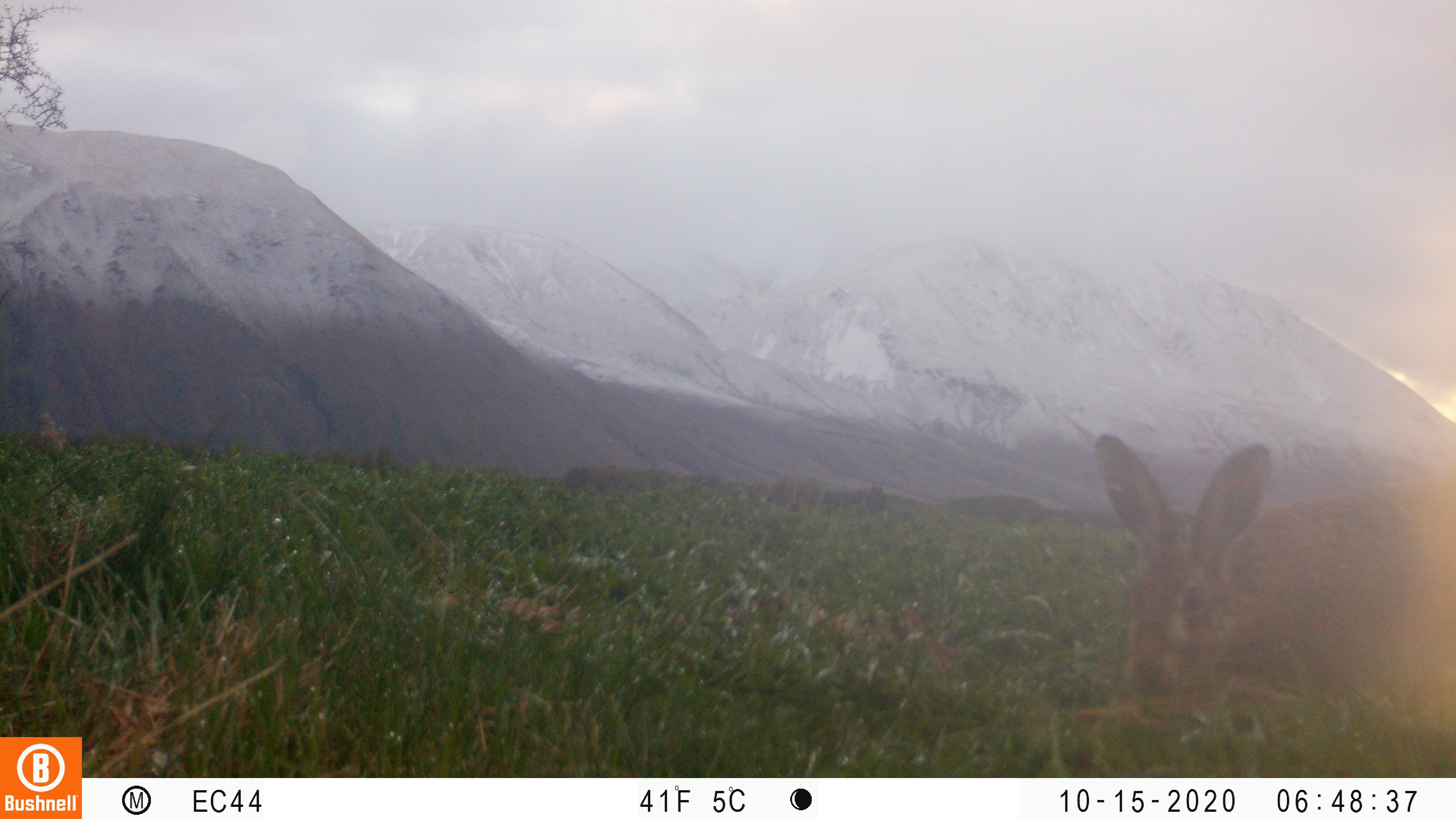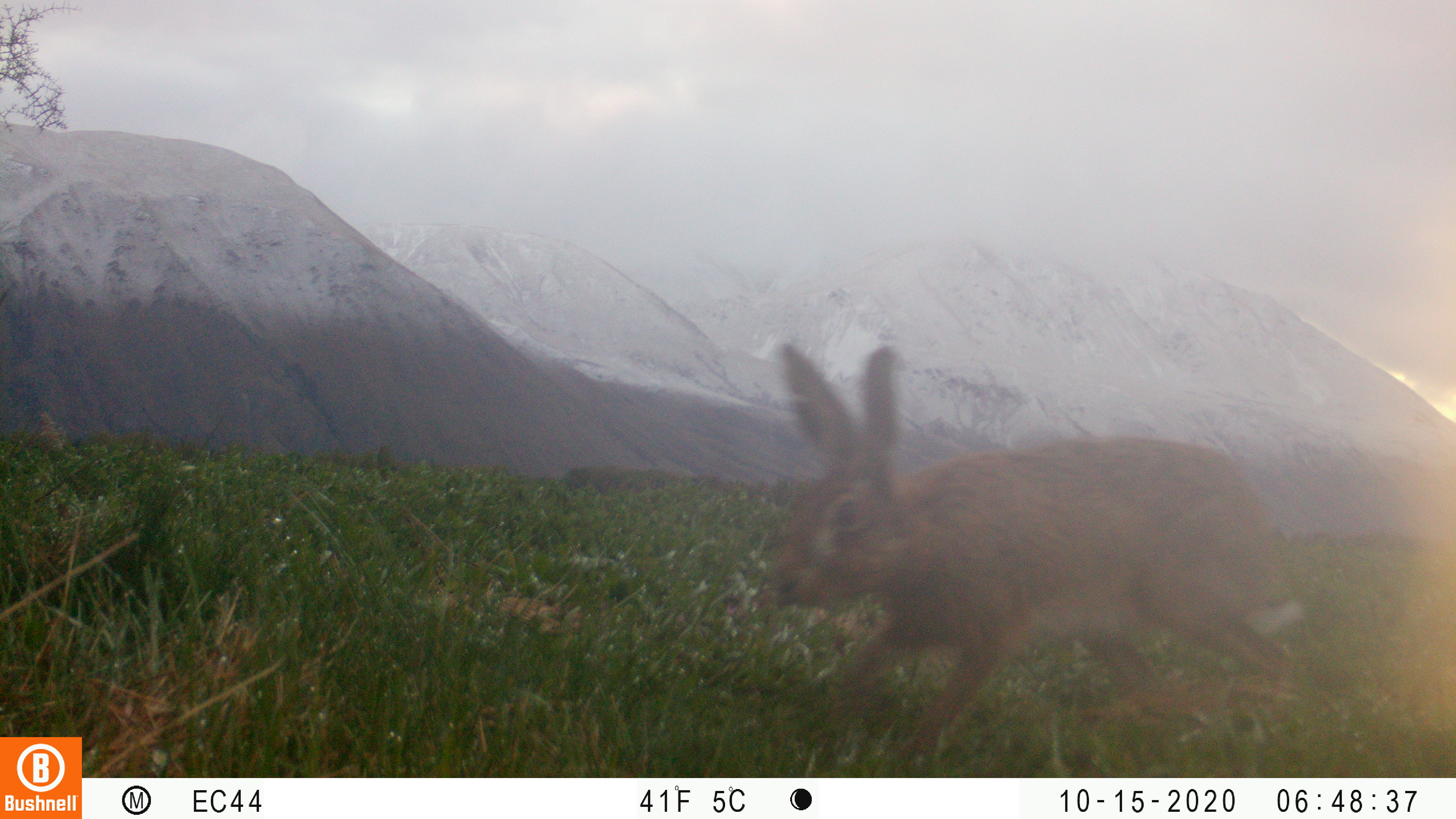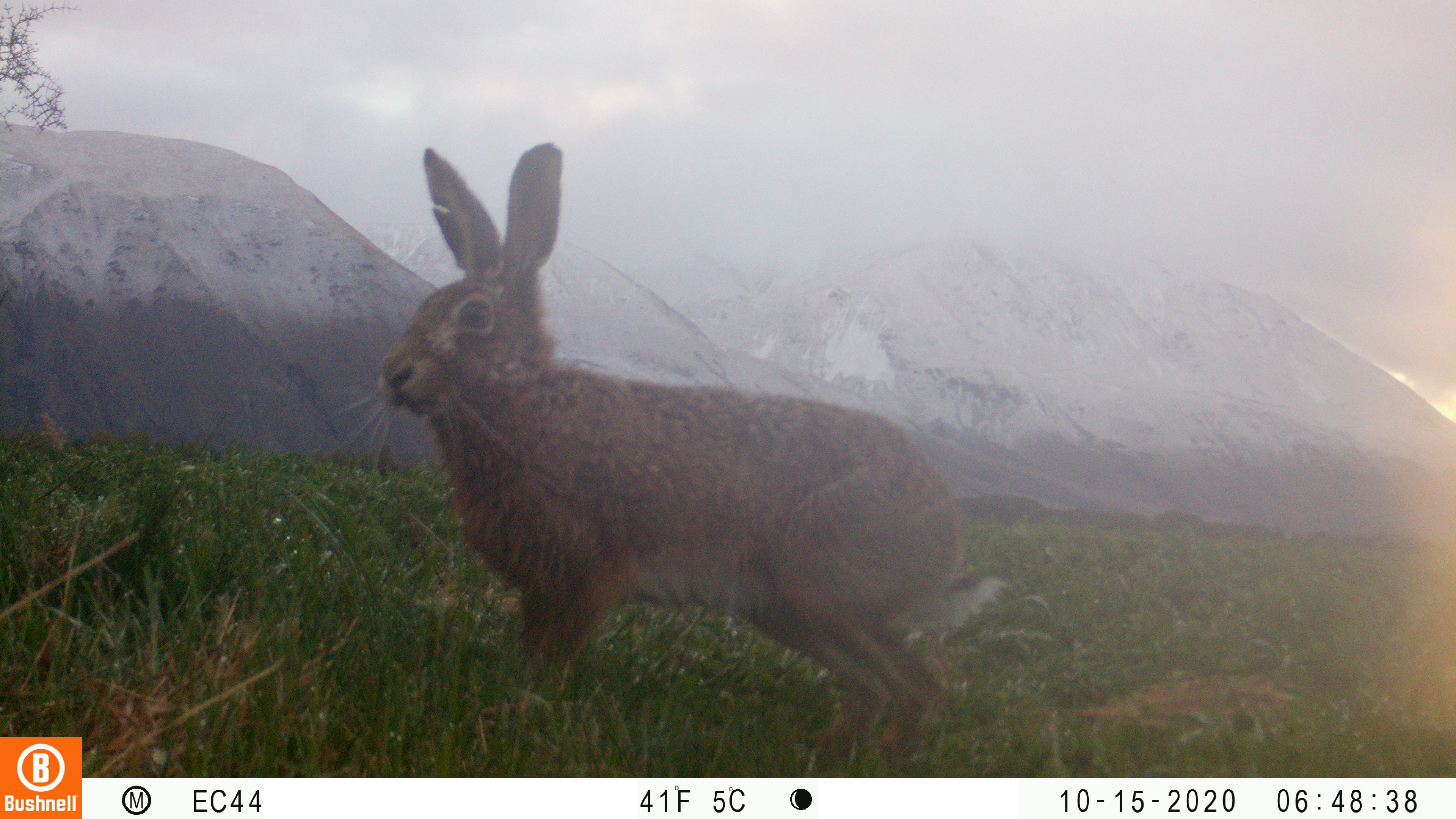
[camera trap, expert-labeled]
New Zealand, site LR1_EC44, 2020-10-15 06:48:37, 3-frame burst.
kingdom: Animalia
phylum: Chordata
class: Mammalia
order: Lagomorpha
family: Leporidae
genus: Lepus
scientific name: Lepus europaeus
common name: brown hare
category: hare